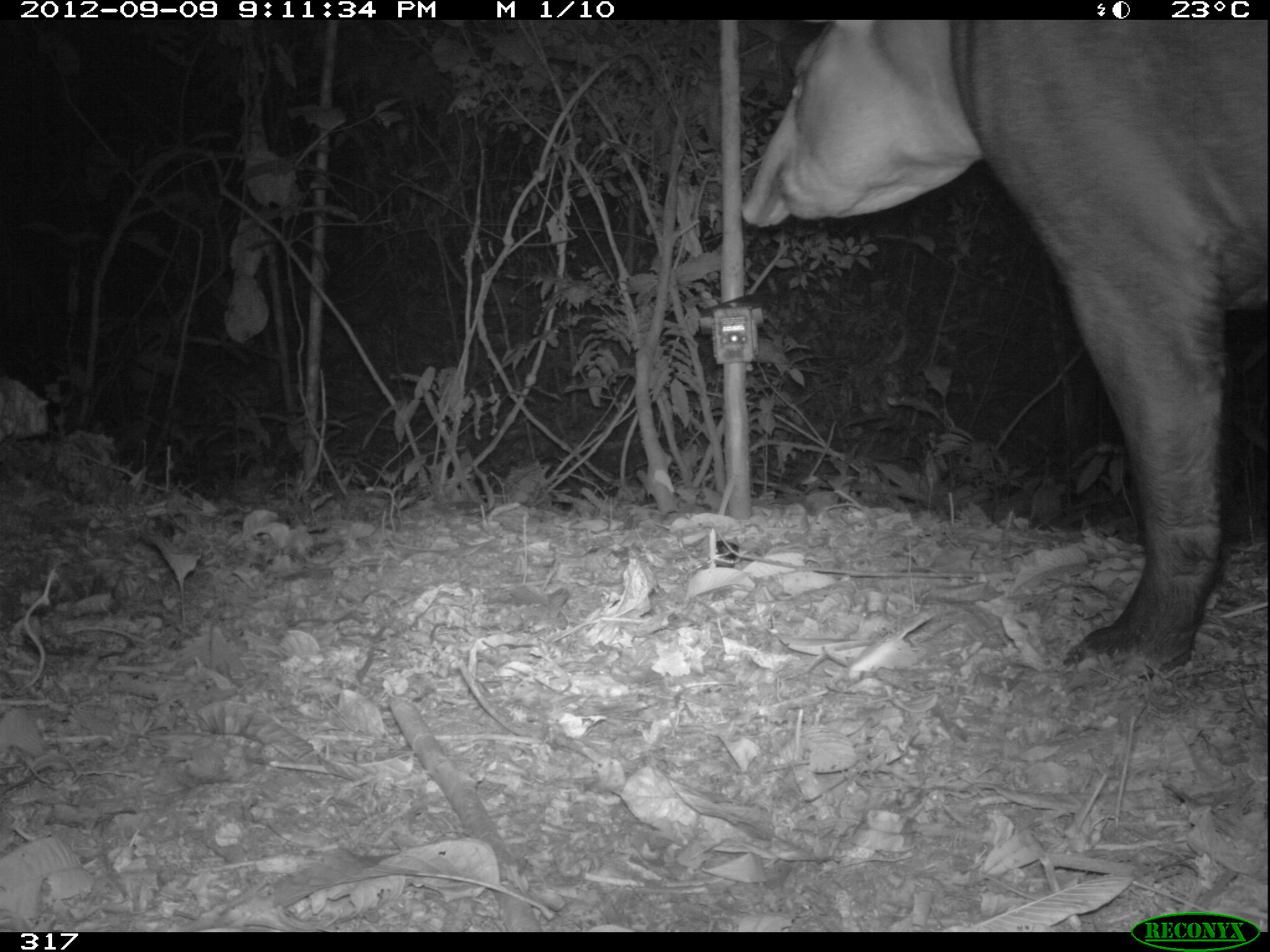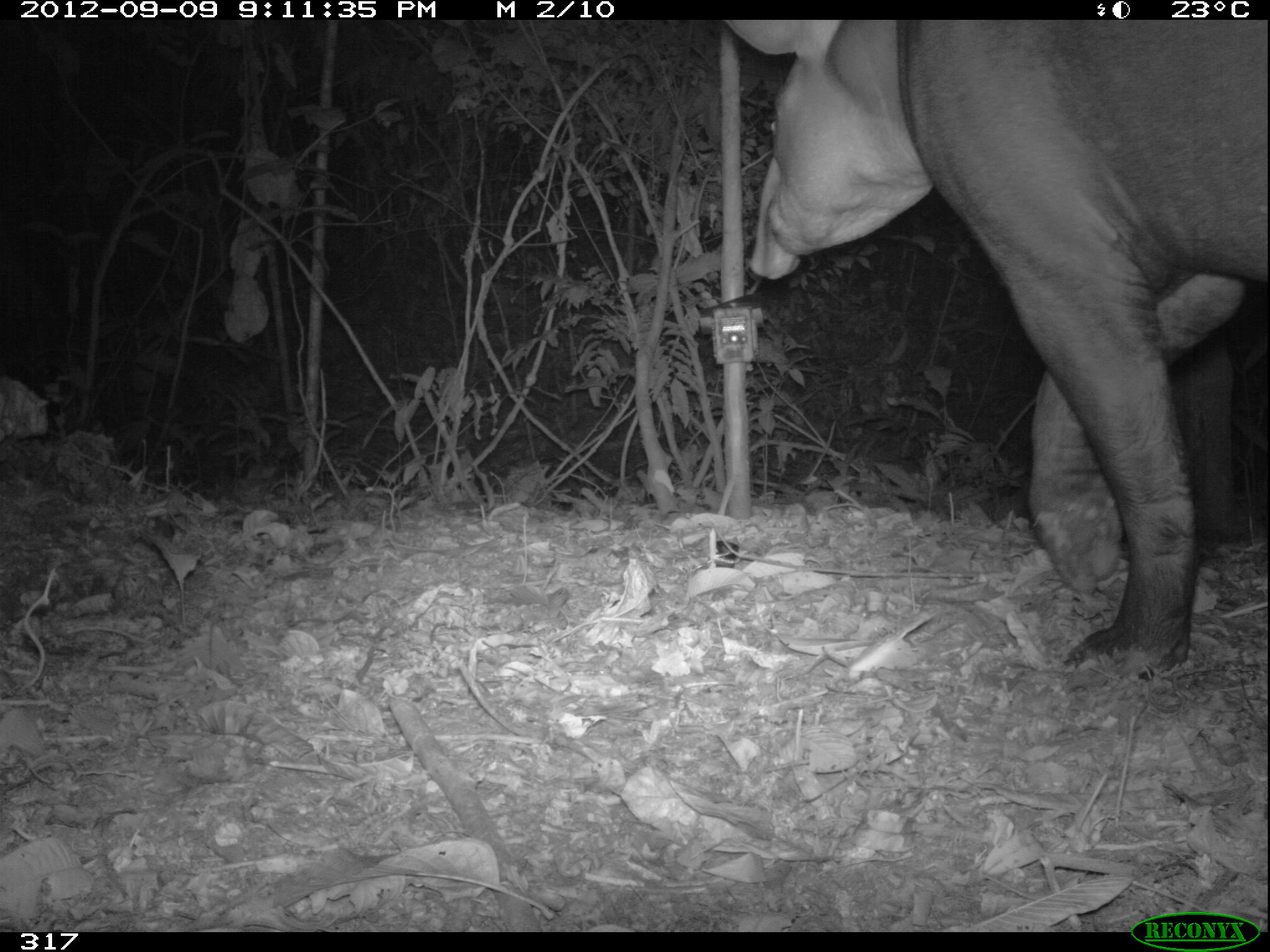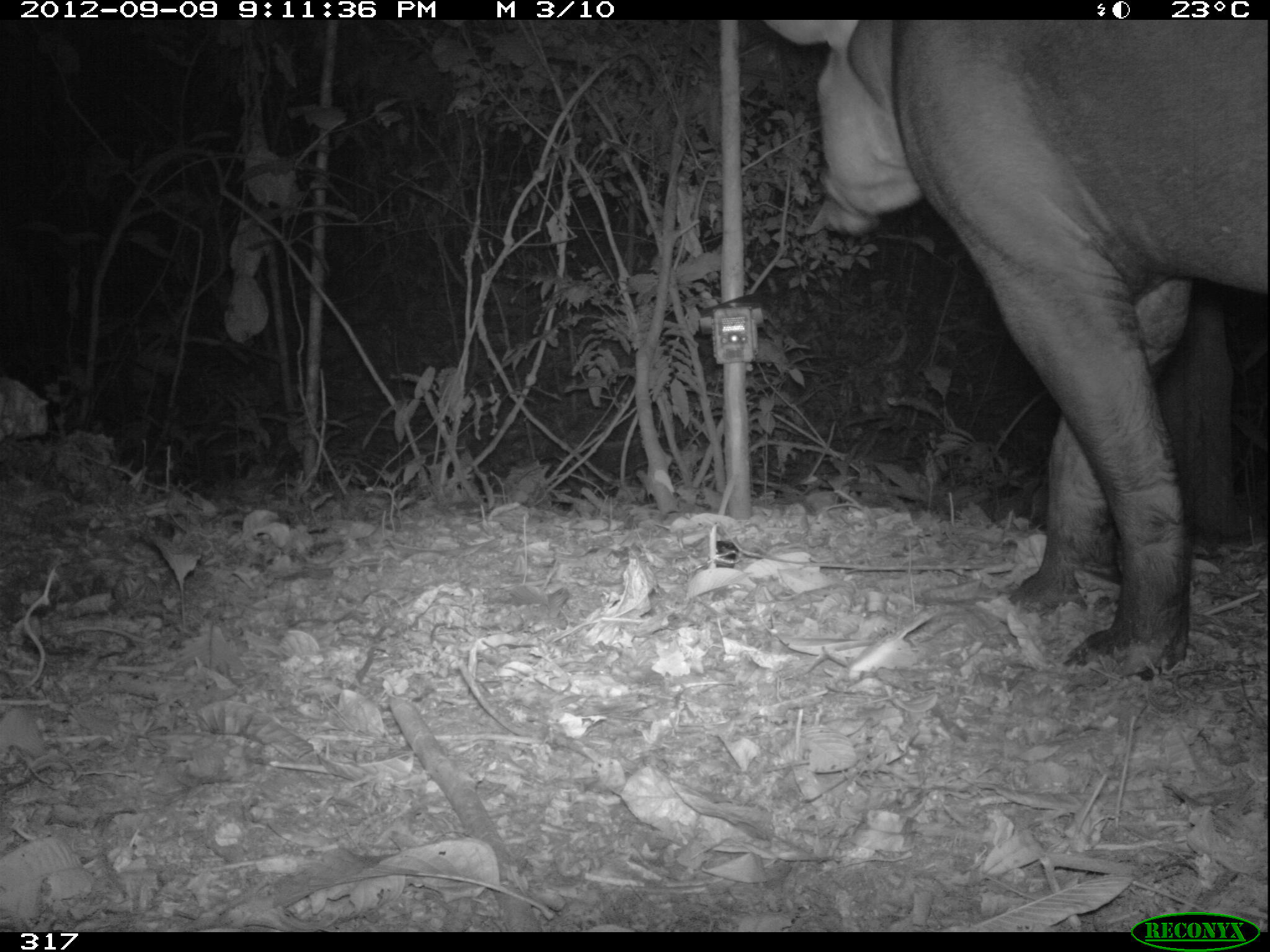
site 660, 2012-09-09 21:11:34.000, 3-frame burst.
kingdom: Animalia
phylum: Chordata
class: Mammalia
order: Perissodactyla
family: Tapiridae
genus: Tapirus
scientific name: Tapirus terrestris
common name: south american tapir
Tapirus terrestris (south american tapir).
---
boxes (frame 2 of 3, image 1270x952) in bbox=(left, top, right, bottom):
tapirus terrestris: bbox=(722, 20, 1265, 675)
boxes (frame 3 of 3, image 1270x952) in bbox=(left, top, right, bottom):
tapirus terrestris: bbox=(762, 20, 1265, 681)